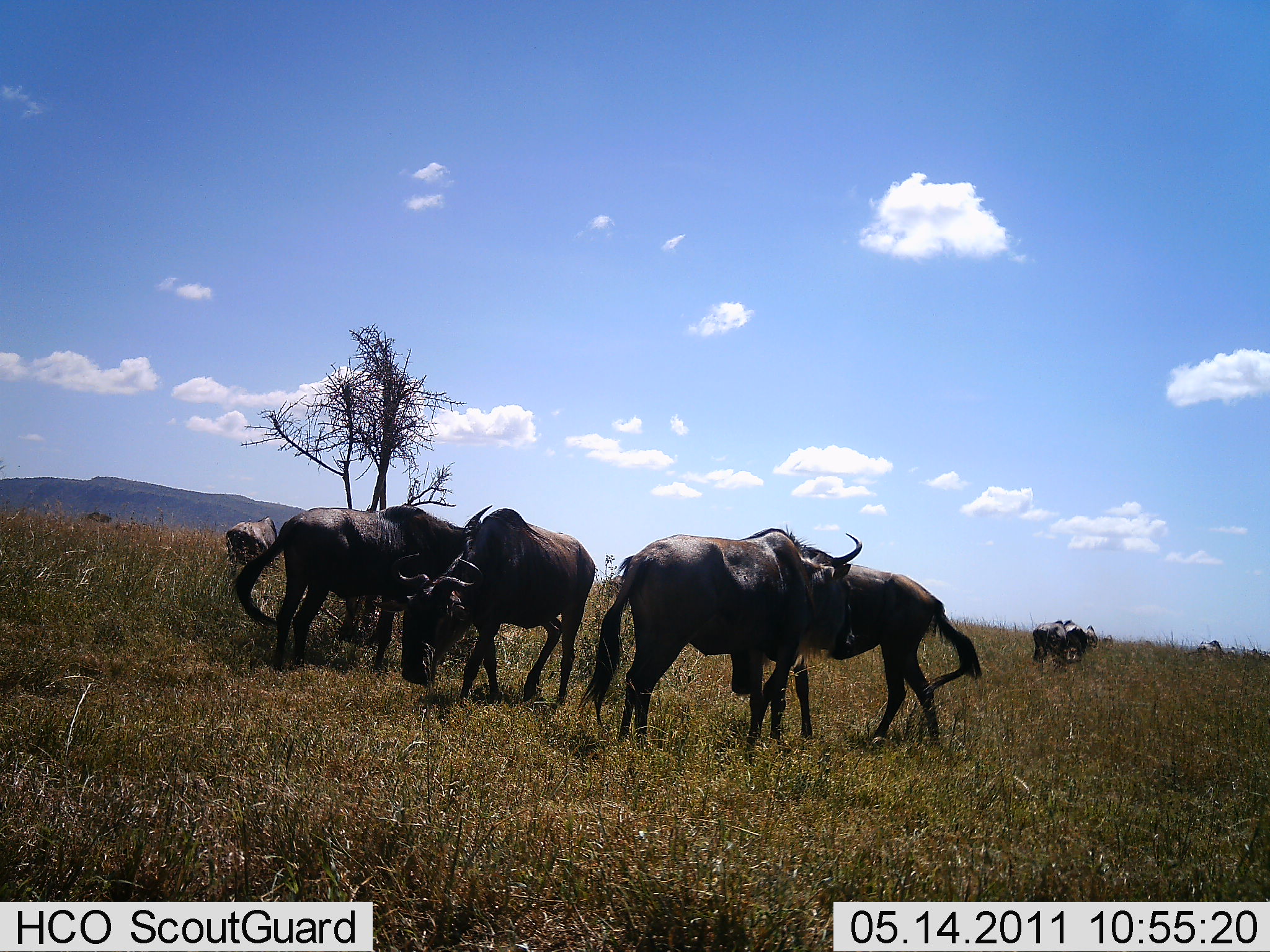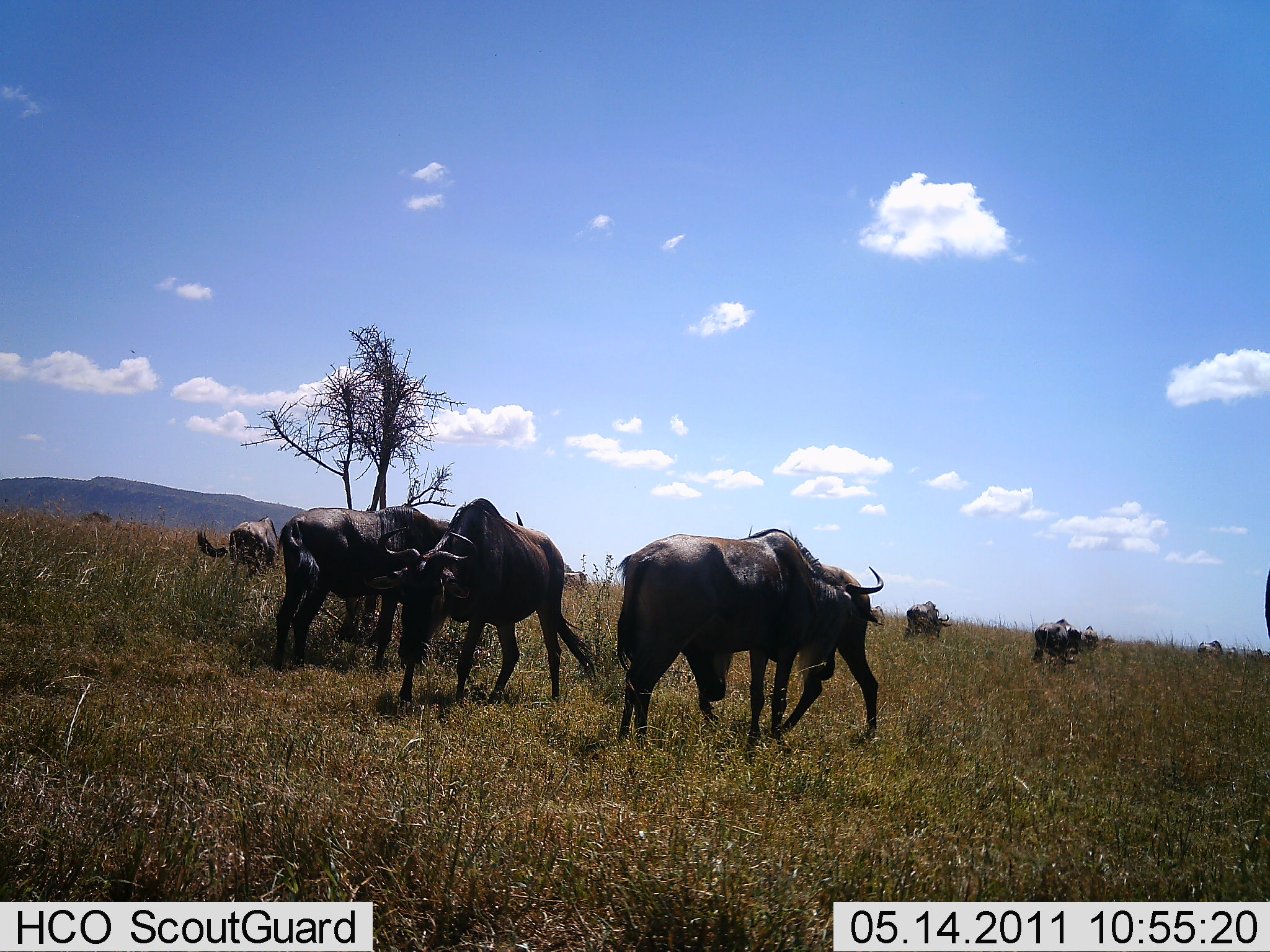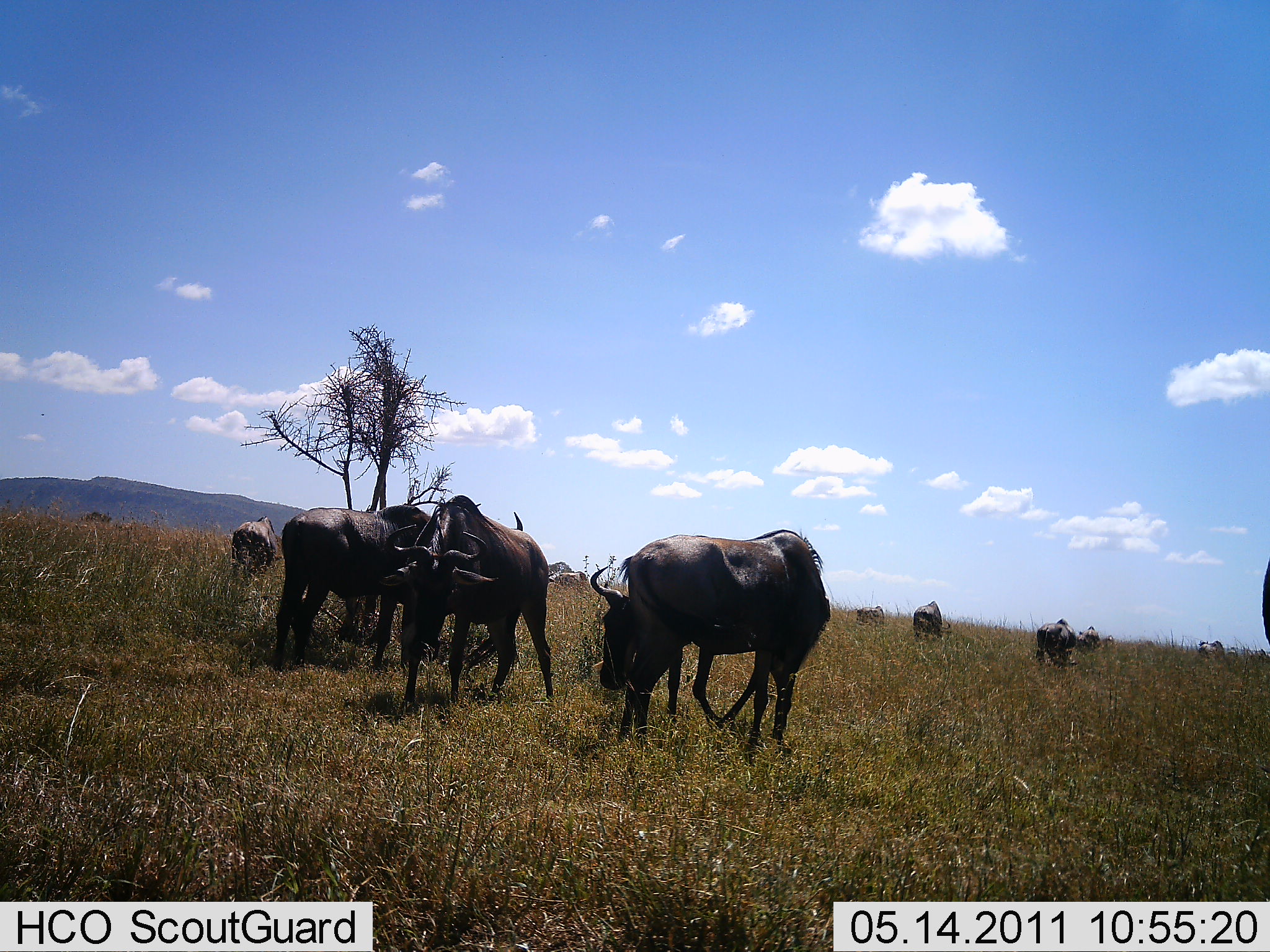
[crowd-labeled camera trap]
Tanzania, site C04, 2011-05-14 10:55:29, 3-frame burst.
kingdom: Animalia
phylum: Chordata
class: Mammalia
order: Artiodactyla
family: Bovidae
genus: Connochaetes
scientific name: Connochaetes taurinus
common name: blue wildebeest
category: wildebeest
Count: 11-50.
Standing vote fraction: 75%.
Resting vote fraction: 0%.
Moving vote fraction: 50%.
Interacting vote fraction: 25%.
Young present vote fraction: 0%.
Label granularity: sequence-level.